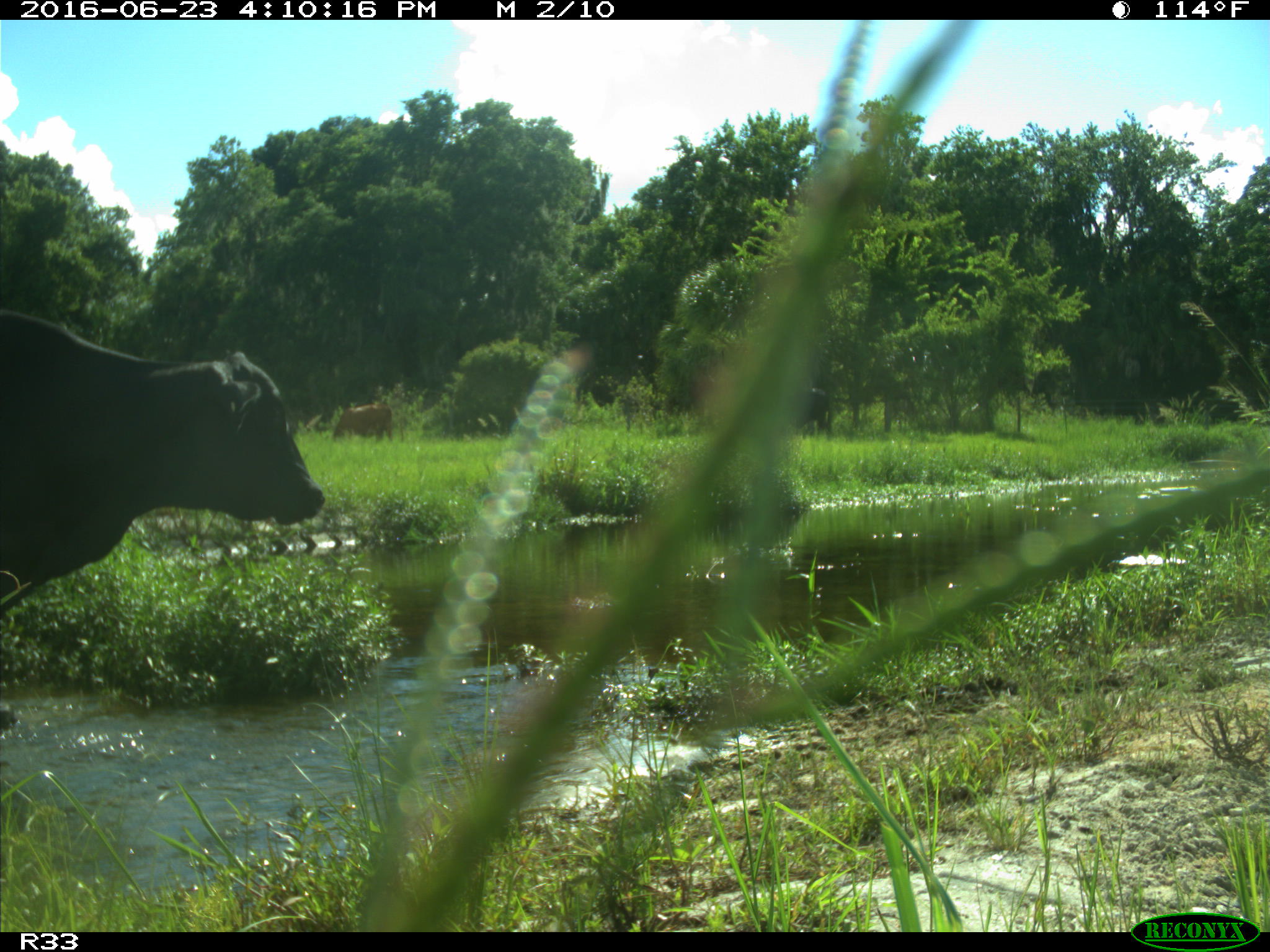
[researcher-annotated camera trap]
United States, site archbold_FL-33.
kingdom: Animalia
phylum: Chordata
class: Mammalia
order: Artiodactyla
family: Bovidae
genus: Bos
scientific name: Bos taurus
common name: domestic cow